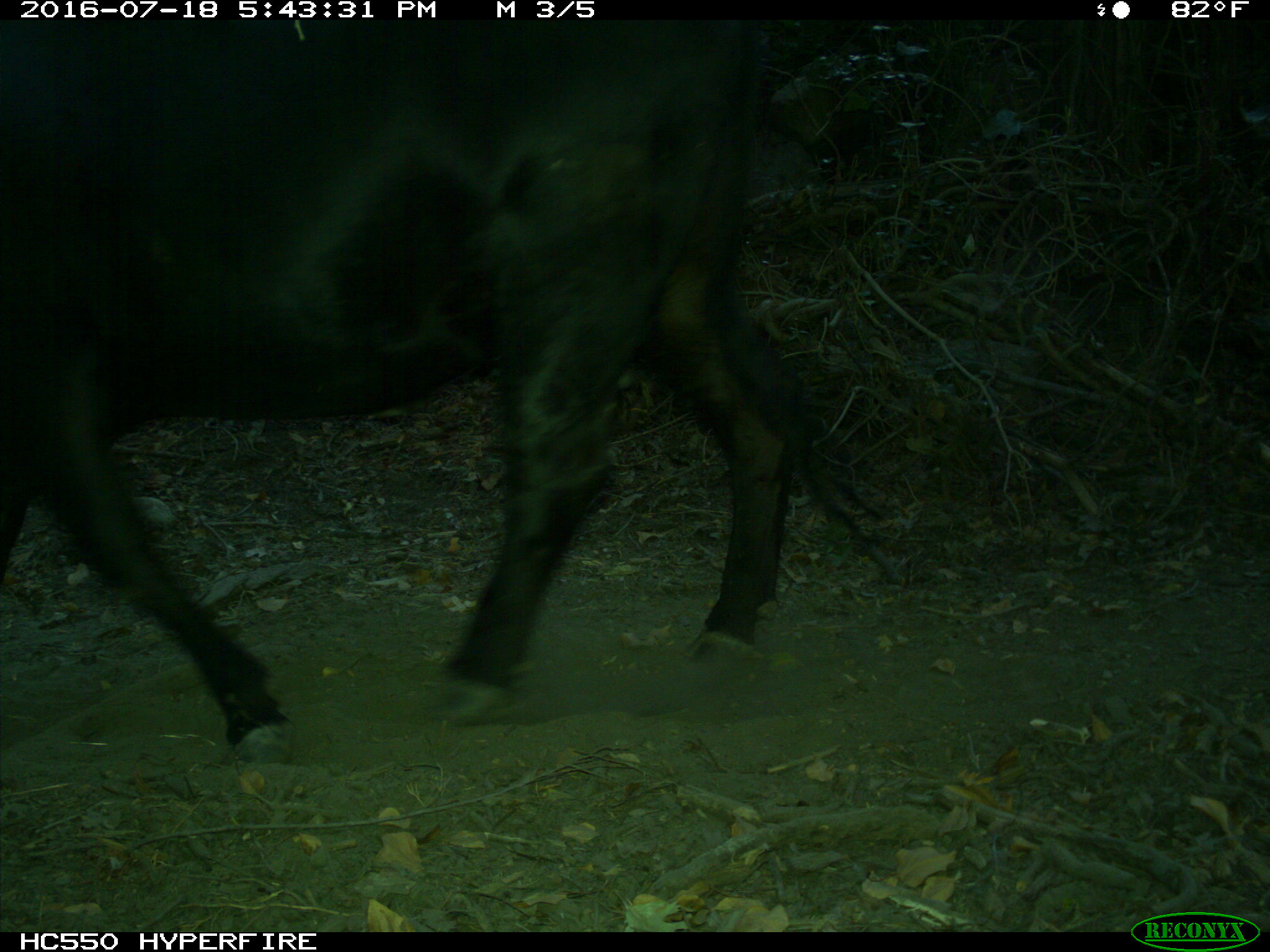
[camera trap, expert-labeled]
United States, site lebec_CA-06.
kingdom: Animalia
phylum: Chordata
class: Mammalia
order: Artiodactyla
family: Bovidae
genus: Bos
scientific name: Bos taurus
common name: domestic cow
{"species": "Bos taurus (domestic cow)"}